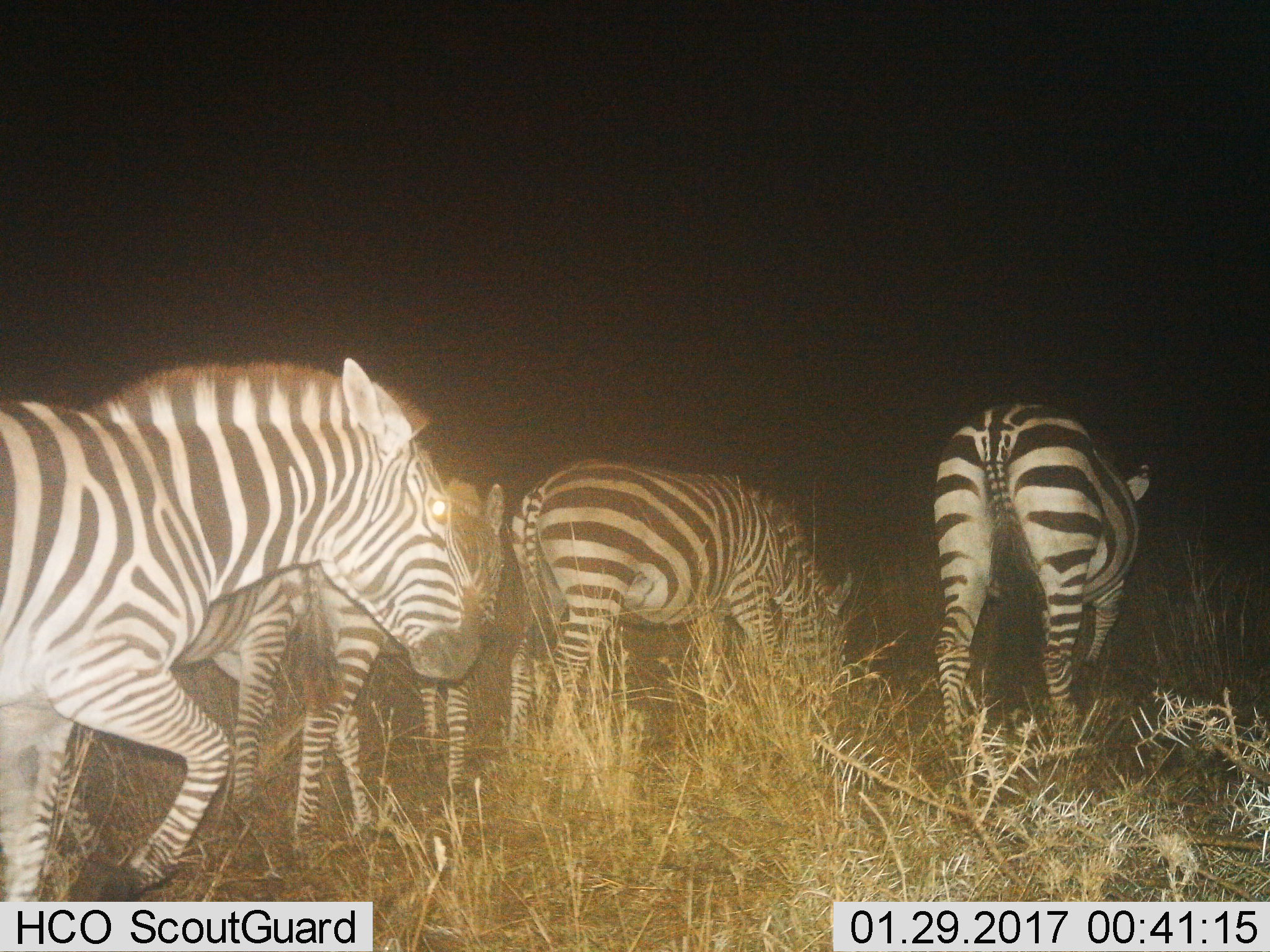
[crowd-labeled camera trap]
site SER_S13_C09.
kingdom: Animalia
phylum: Chordata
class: Mammalia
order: Perissodactyla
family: Equidae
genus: Equus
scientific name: Equus quagga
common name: plains zebra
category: zebraplains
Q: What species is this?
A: Zebraplains (plains zebra) (Equus quagga).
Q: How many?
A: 5.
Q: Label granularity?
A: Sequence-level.